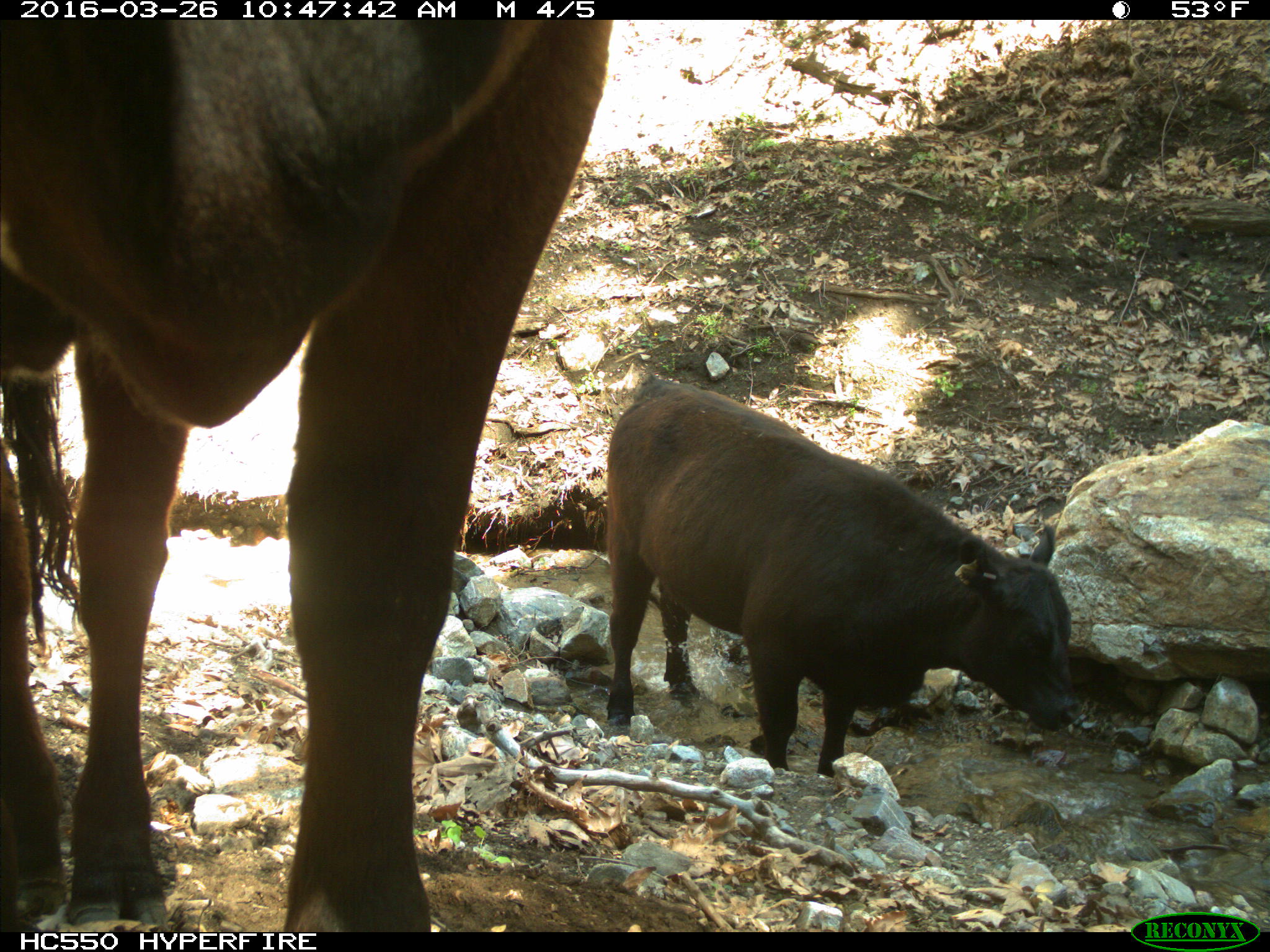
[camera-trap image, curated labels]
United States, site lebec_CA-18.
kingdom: Animalia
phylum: Chordata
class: Mammalia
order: Artiodactyla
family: Bovidae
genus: Bos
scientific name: Bos taurus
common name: domestic cow